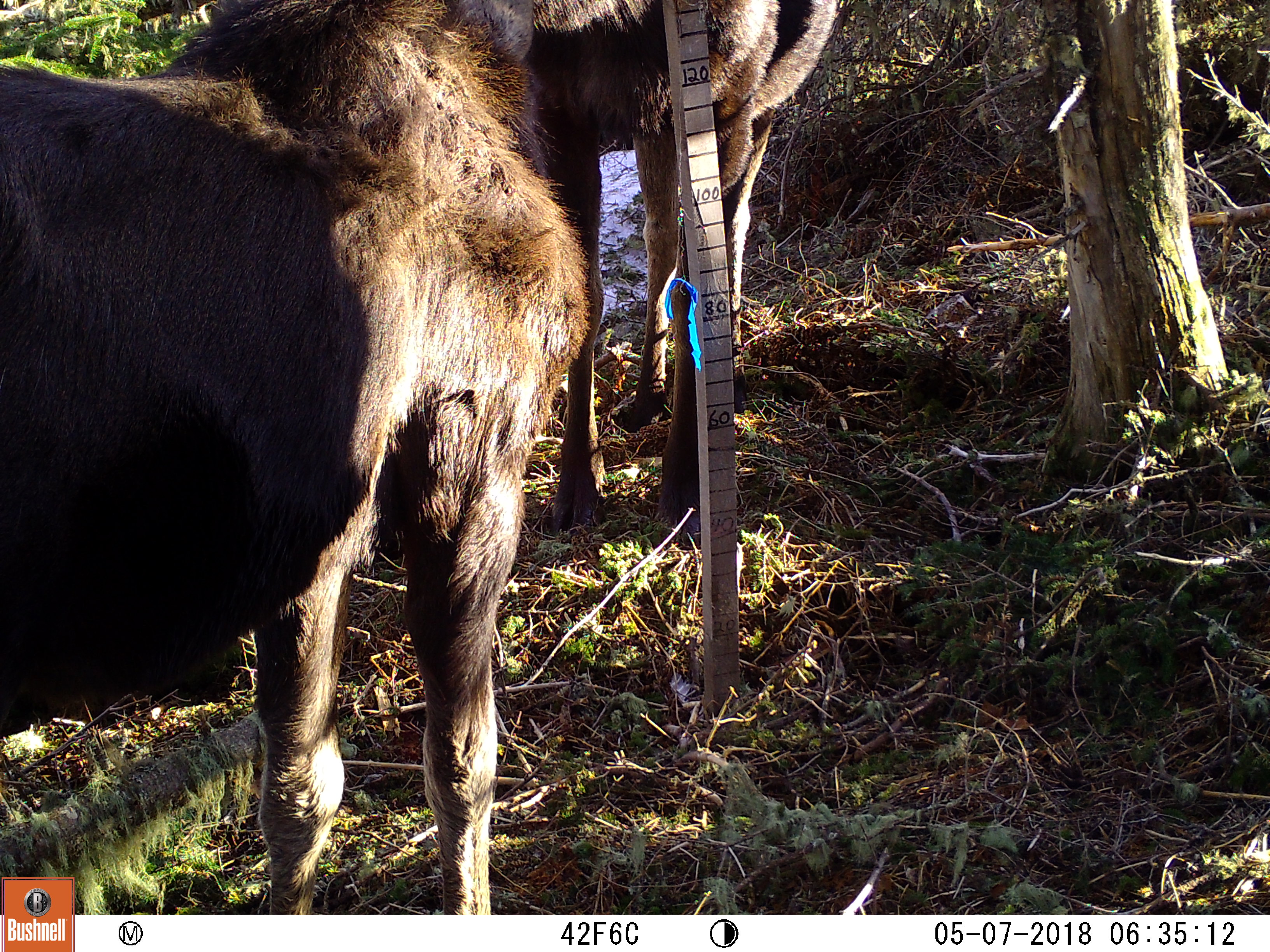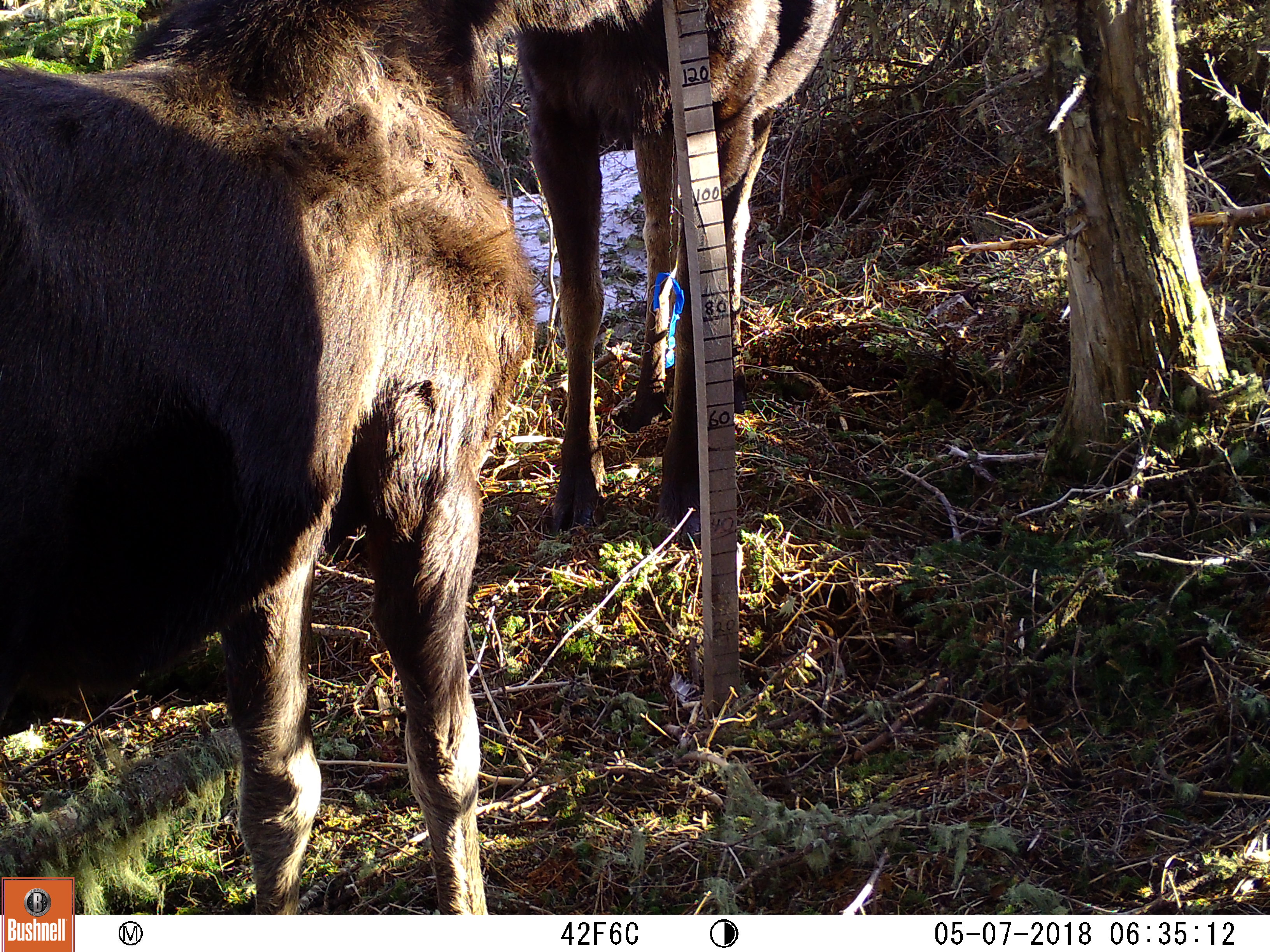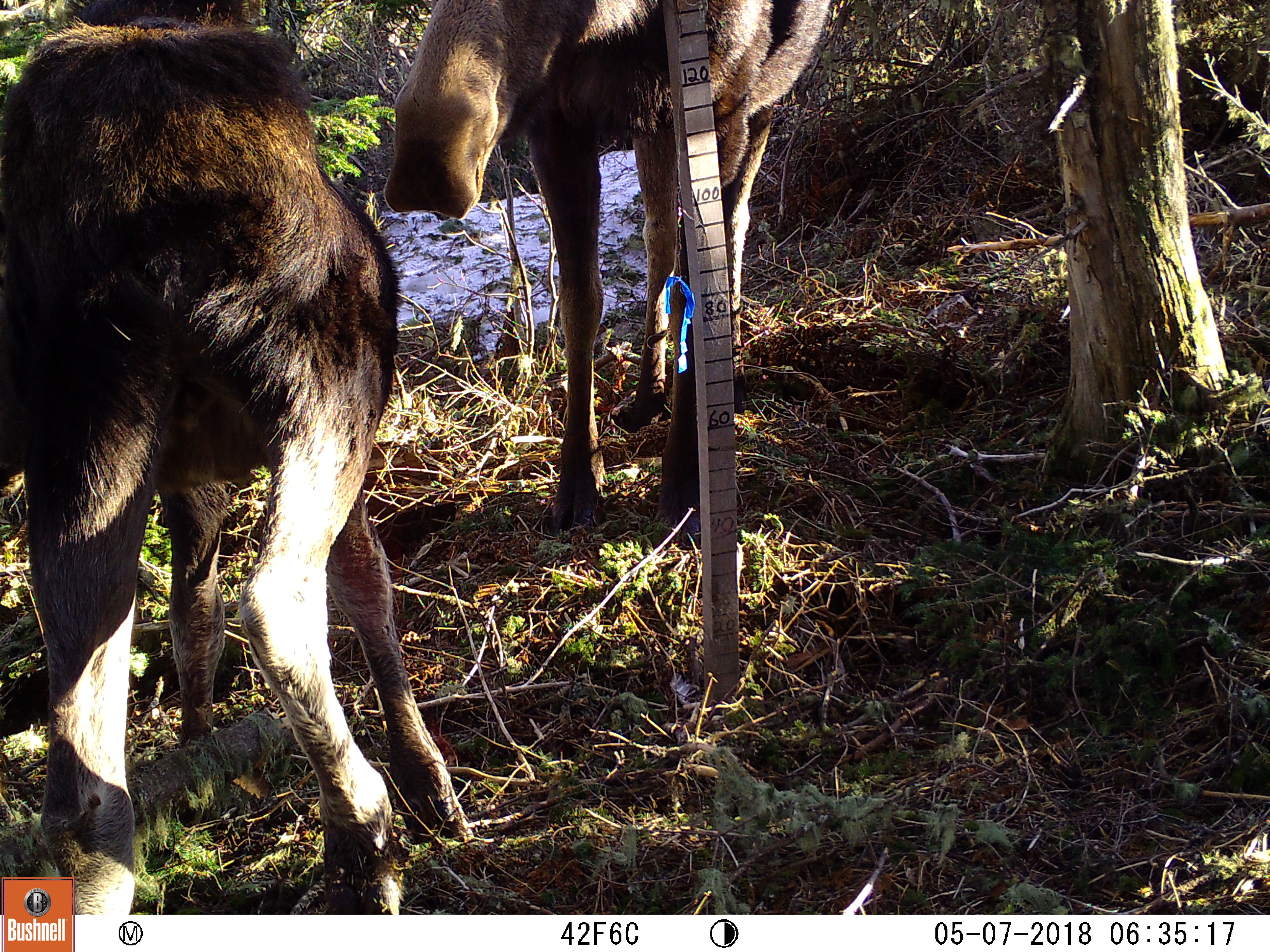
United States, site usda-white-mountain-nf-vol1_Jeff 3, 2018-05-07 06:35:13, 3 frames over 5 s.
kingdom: Animalia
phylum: Chordata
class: Mammalia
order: Artiodactyla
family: Cervidae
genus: Alces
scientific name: Alces alces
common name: moose